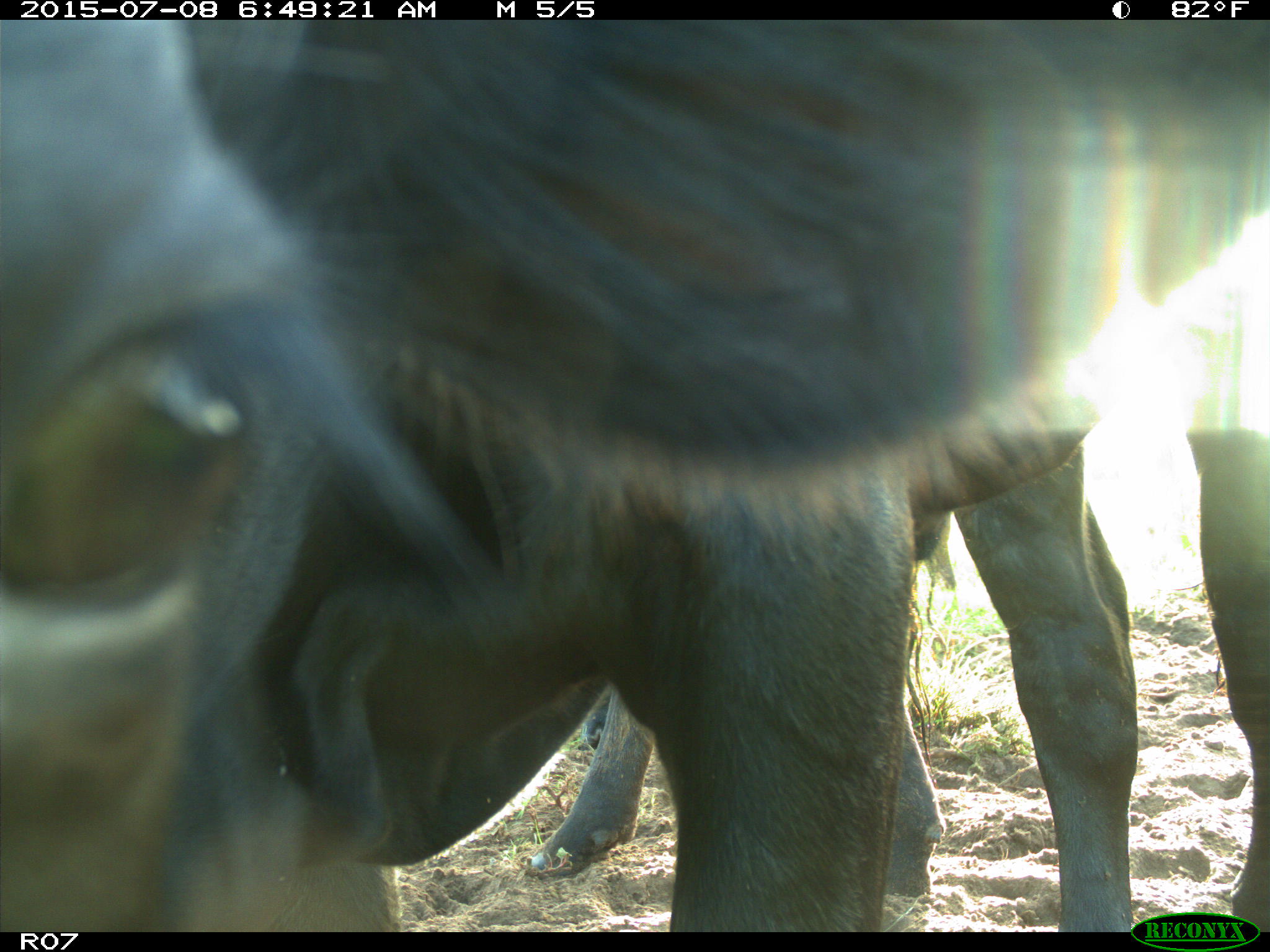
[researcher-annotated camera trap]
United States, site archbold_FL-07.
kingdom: Animalia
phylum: Chordata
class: Mammalia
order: Artiodactyla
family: Bovidae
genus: Bos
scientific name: Bos taurus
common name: domestic cow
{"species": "Bos taurus (domestic cow)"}